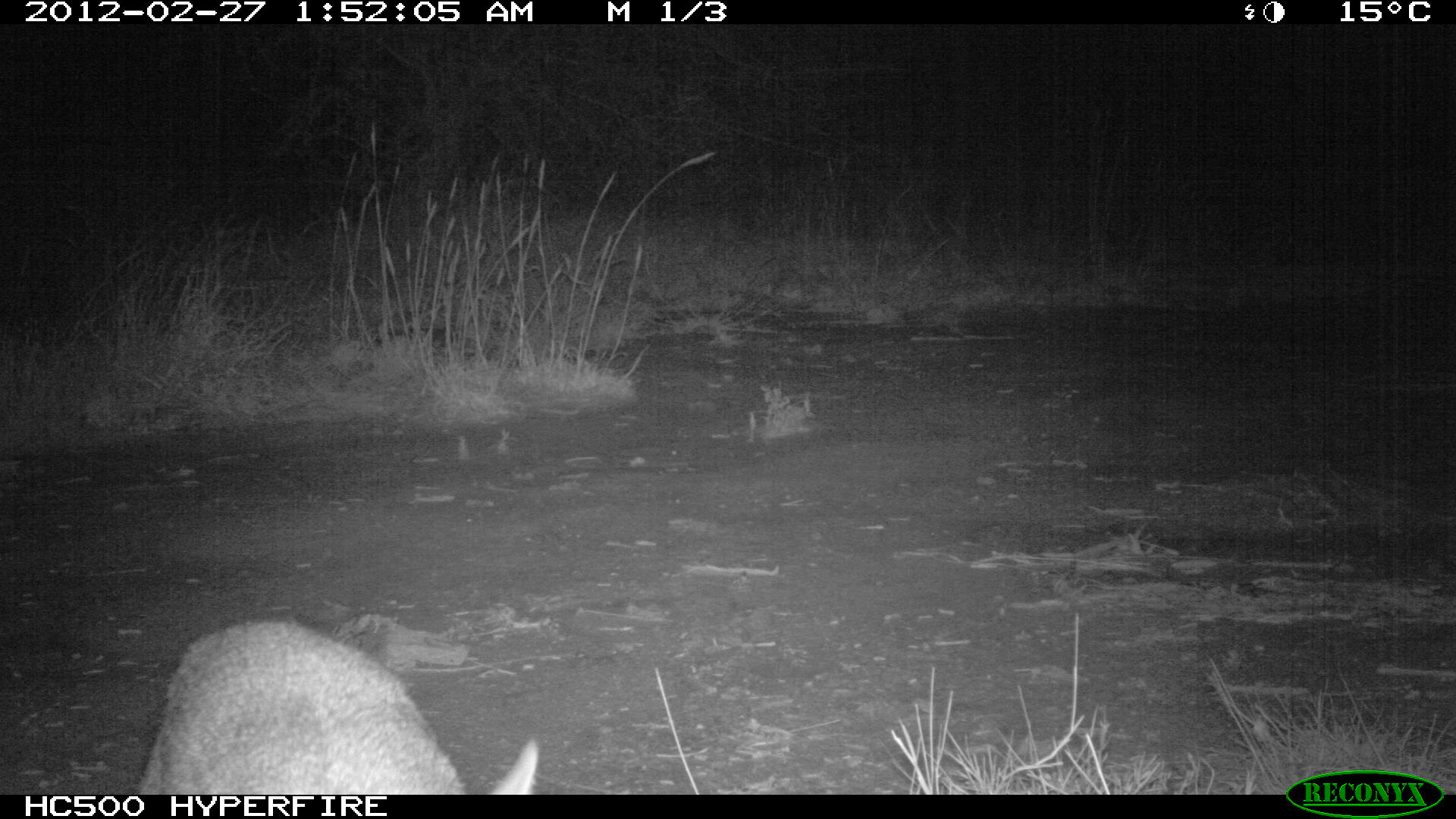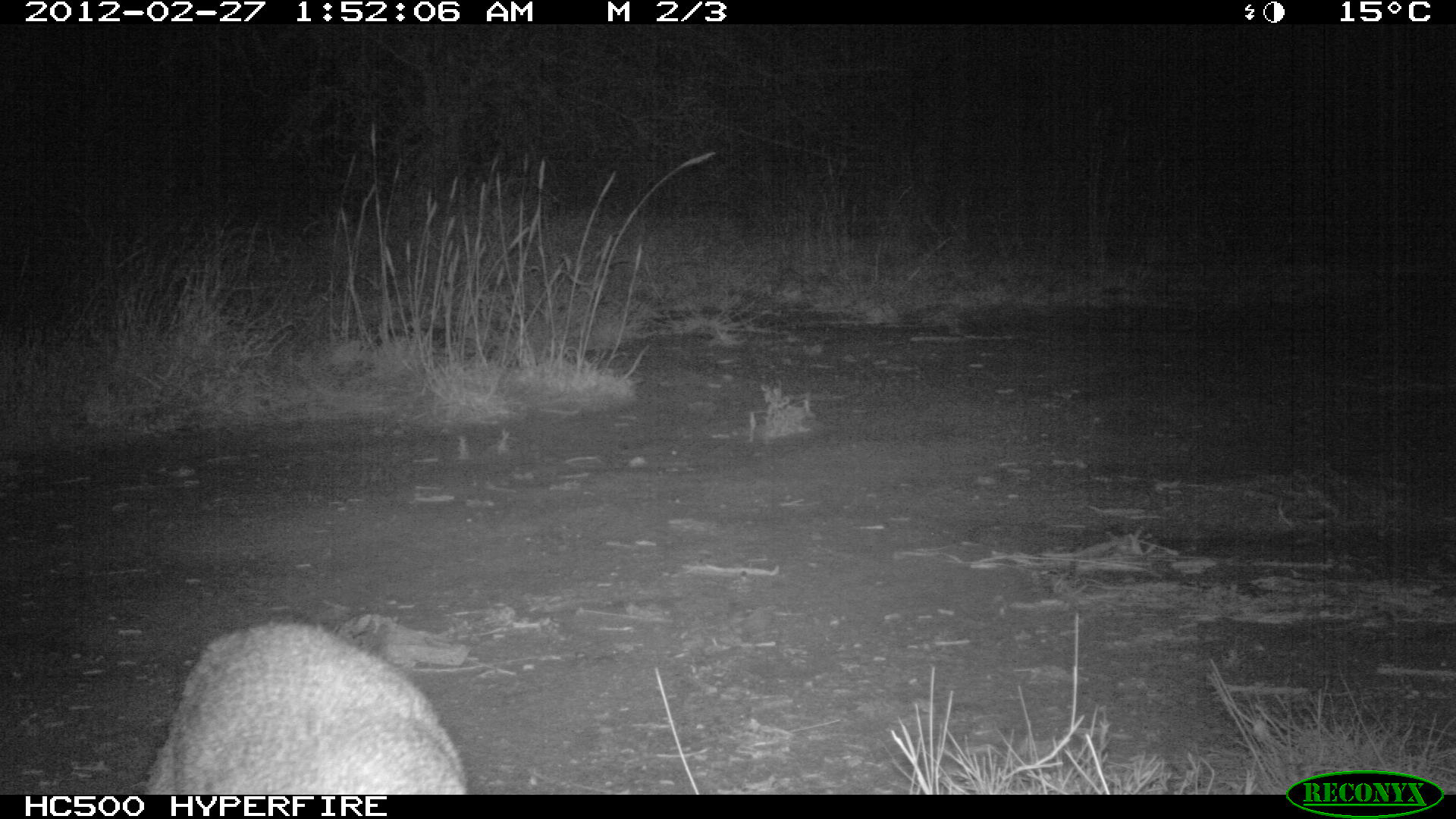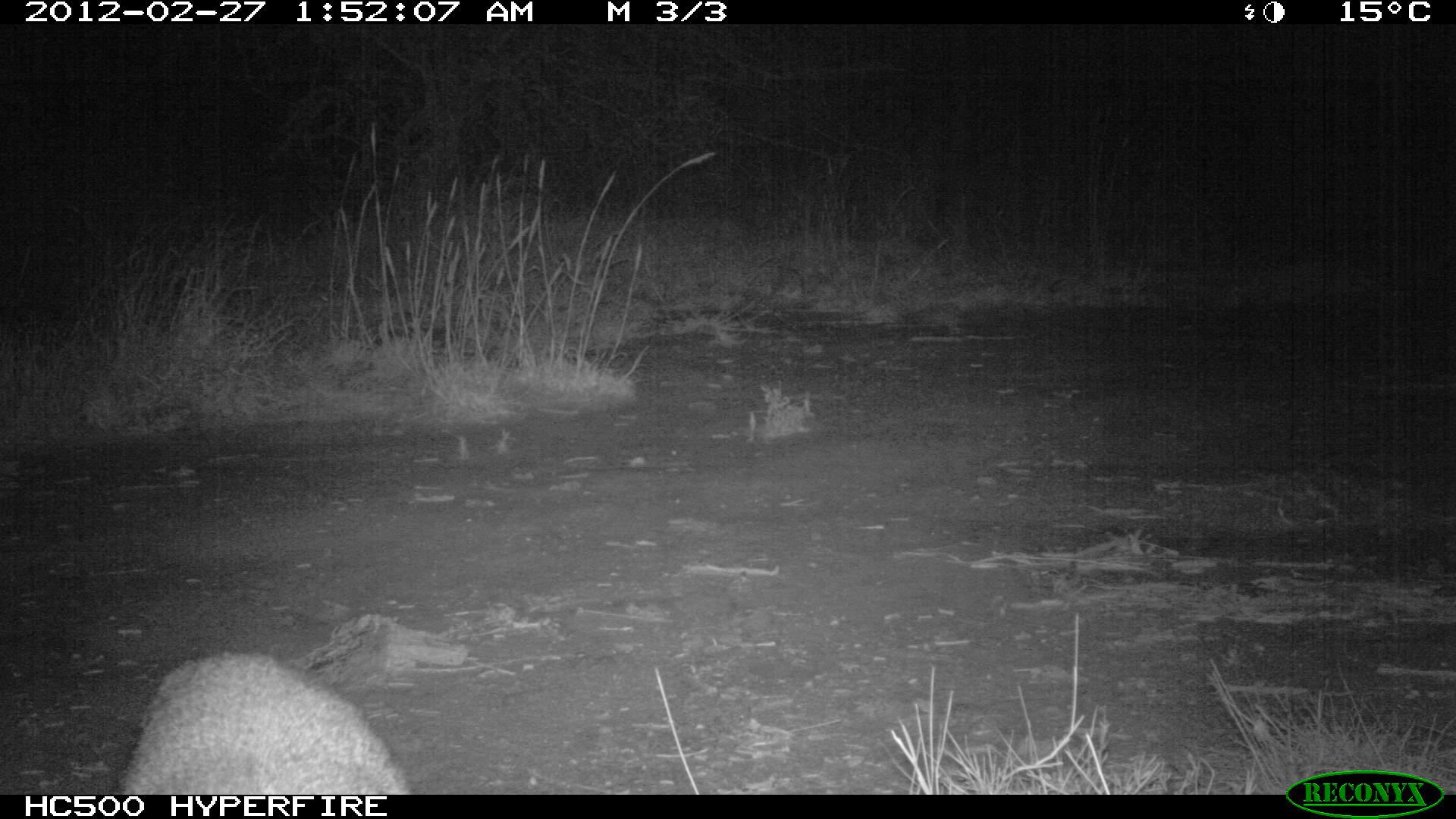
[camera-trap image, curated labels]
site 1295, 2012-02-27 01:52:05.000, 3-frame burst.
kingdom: Animalia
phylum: Chordata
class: Mammalia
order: Artiodactyla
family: Bovidae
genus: Madoqua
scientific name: Madoqua guentheri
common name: günther's dik-dik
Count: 1.